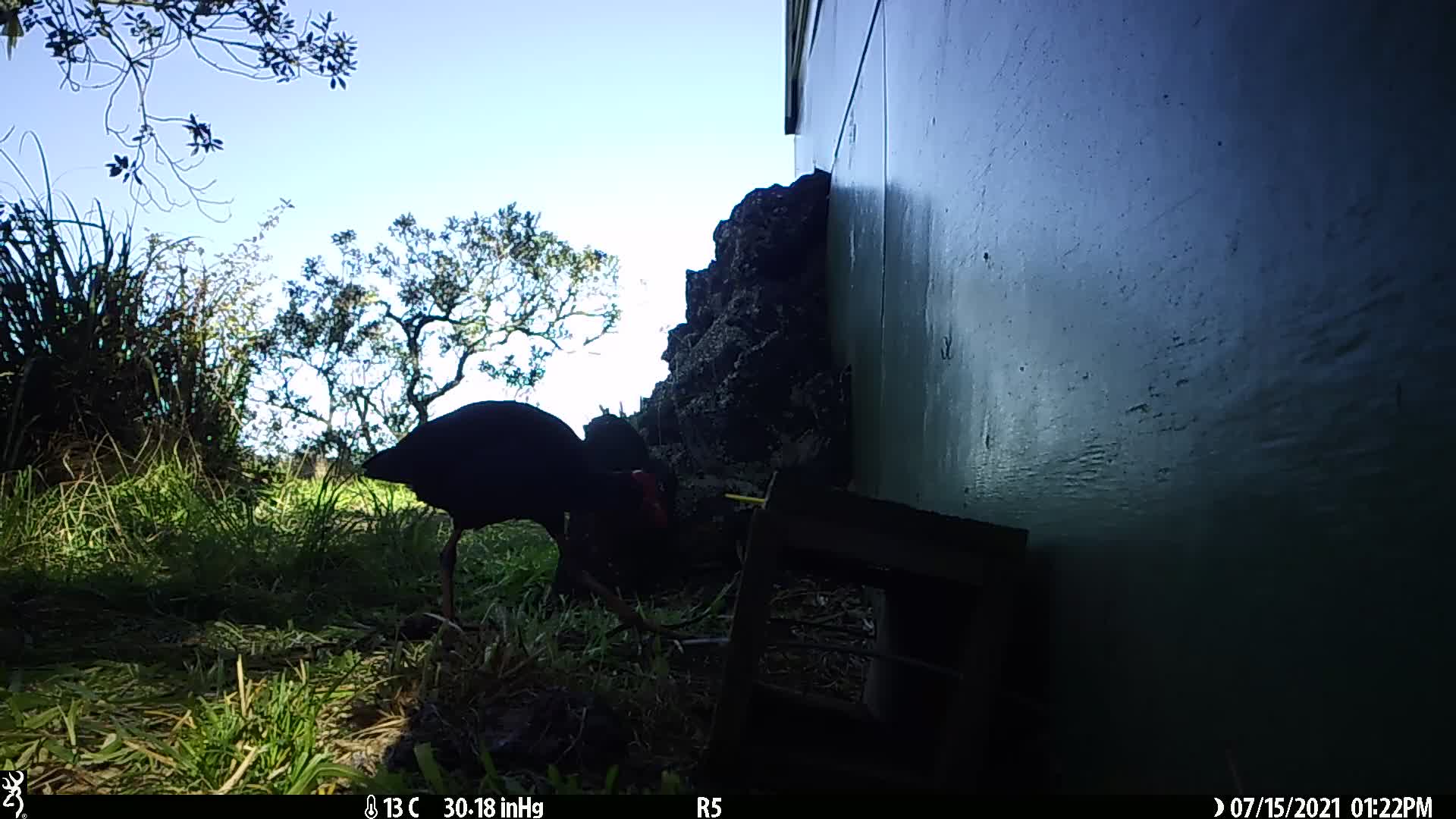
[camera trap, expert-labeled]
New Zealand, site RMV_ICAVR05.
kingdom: Animalia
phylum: Chordata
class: Aves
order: Gruiformes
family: Rallidae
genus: Porphyrio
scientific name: Porphyrio melanotus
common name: australasian swamphen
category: pukeko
Pukeko (australasian swamphen) (Porphyrio melanotus).